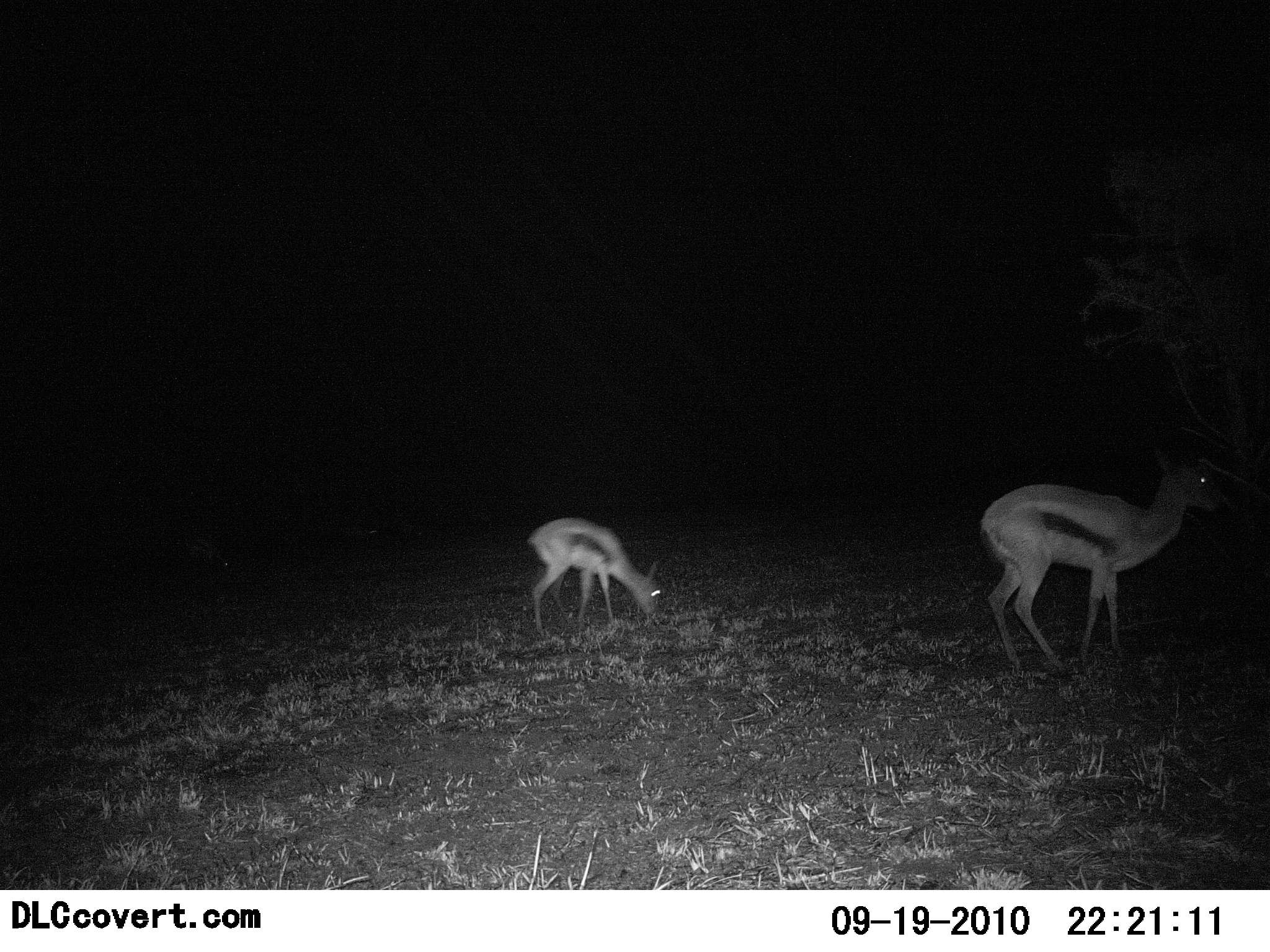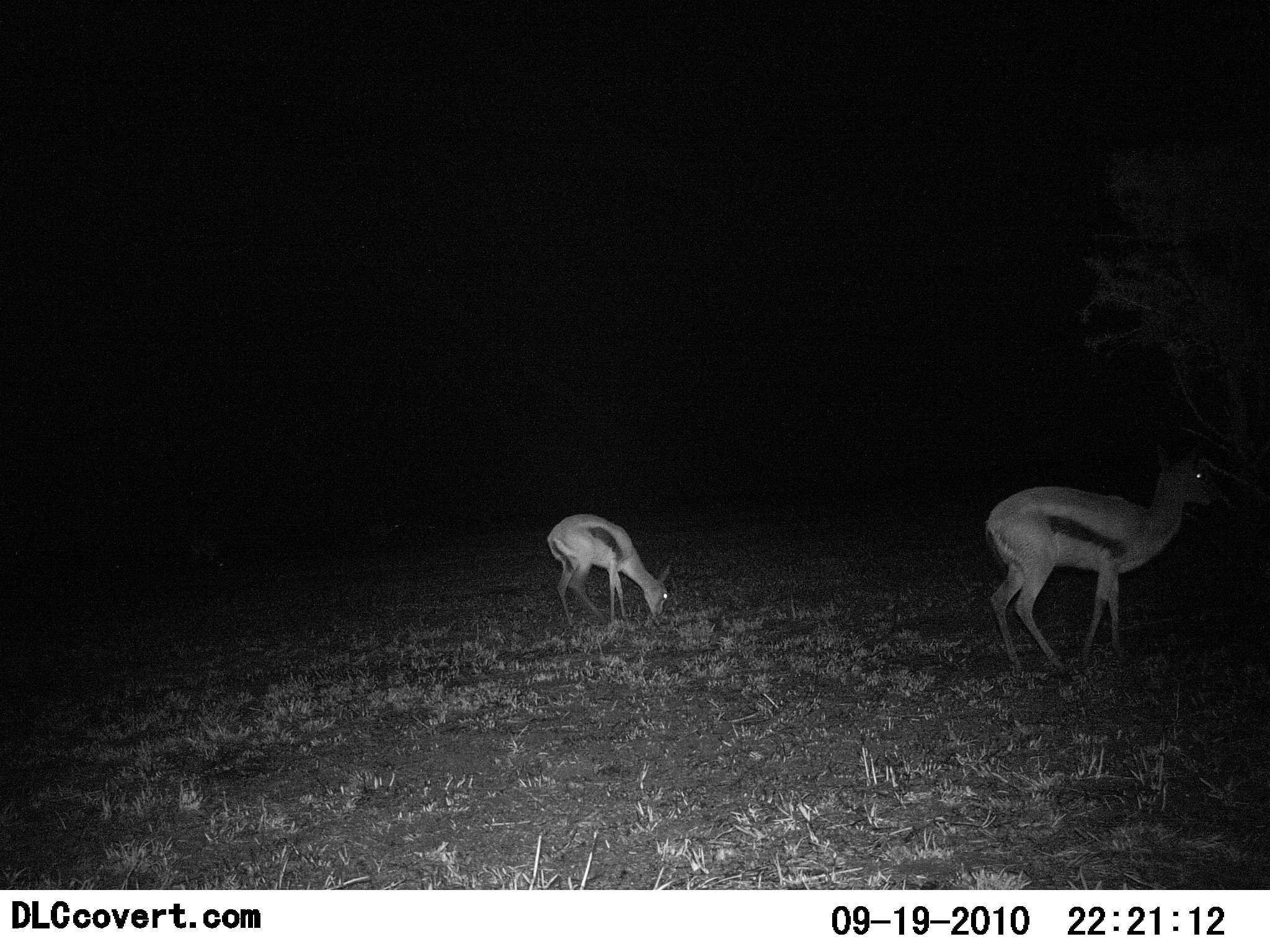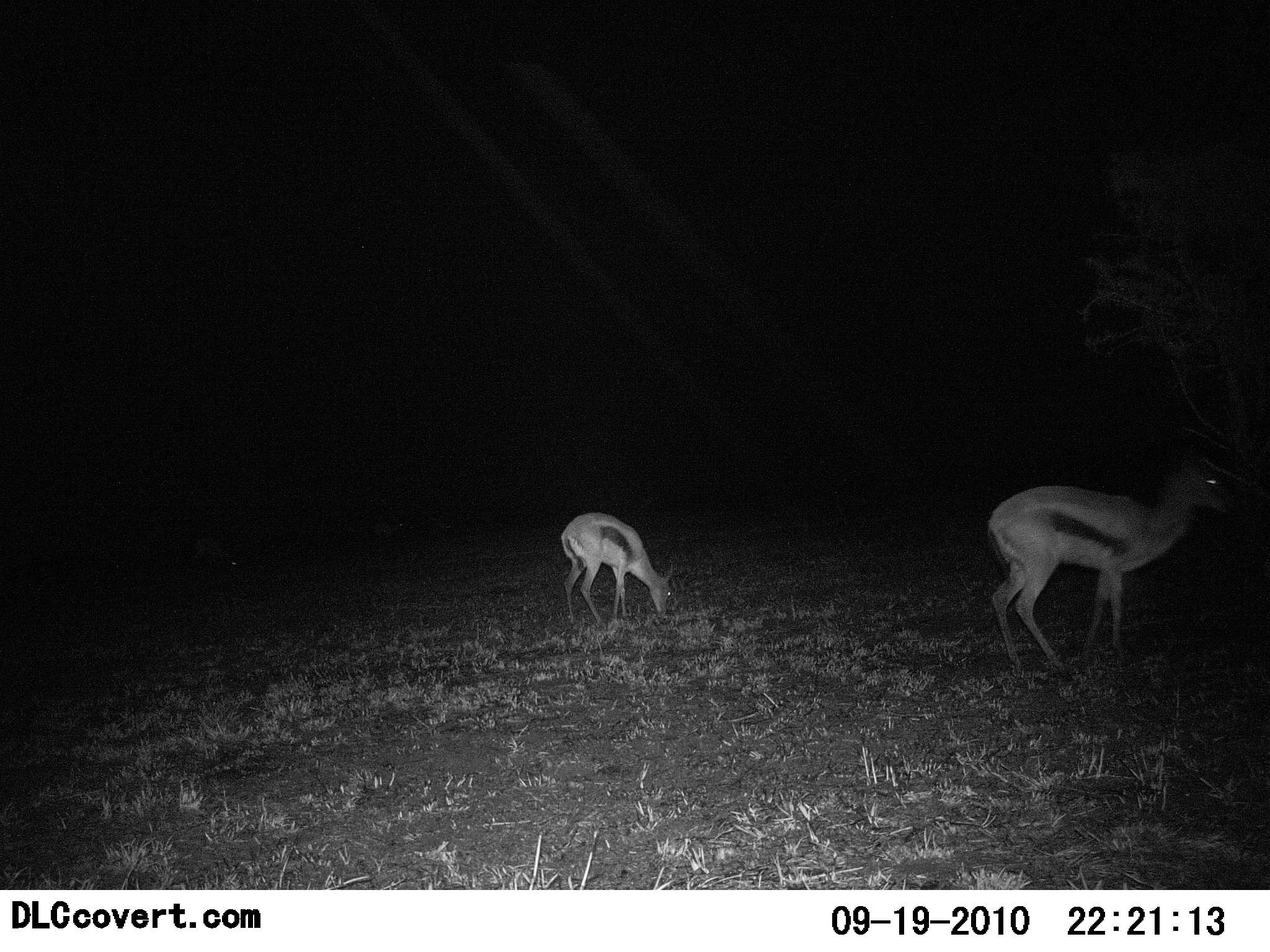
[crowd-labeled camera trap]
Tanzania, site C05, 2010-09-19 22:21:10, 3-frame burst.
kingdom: Animalia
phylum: Chordata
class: Mammalia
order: Artiodactyla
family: Bovidae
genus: Eudorcas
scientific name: Eudorcas thomsonii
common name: thomson's gazelle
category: gazellethomsons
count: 2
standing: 79%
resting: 5%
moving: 37%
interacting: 0%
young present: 16%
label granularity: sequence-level